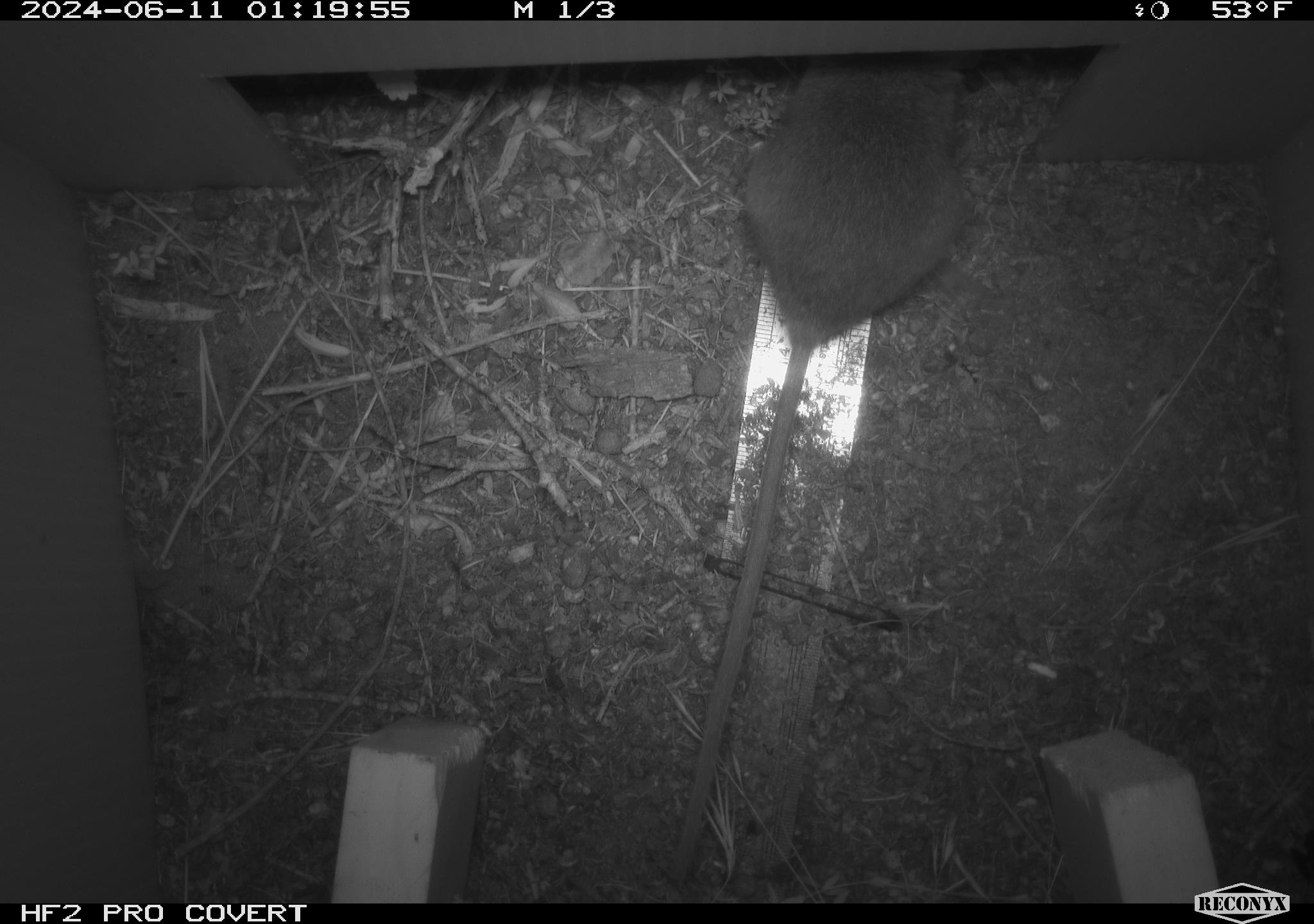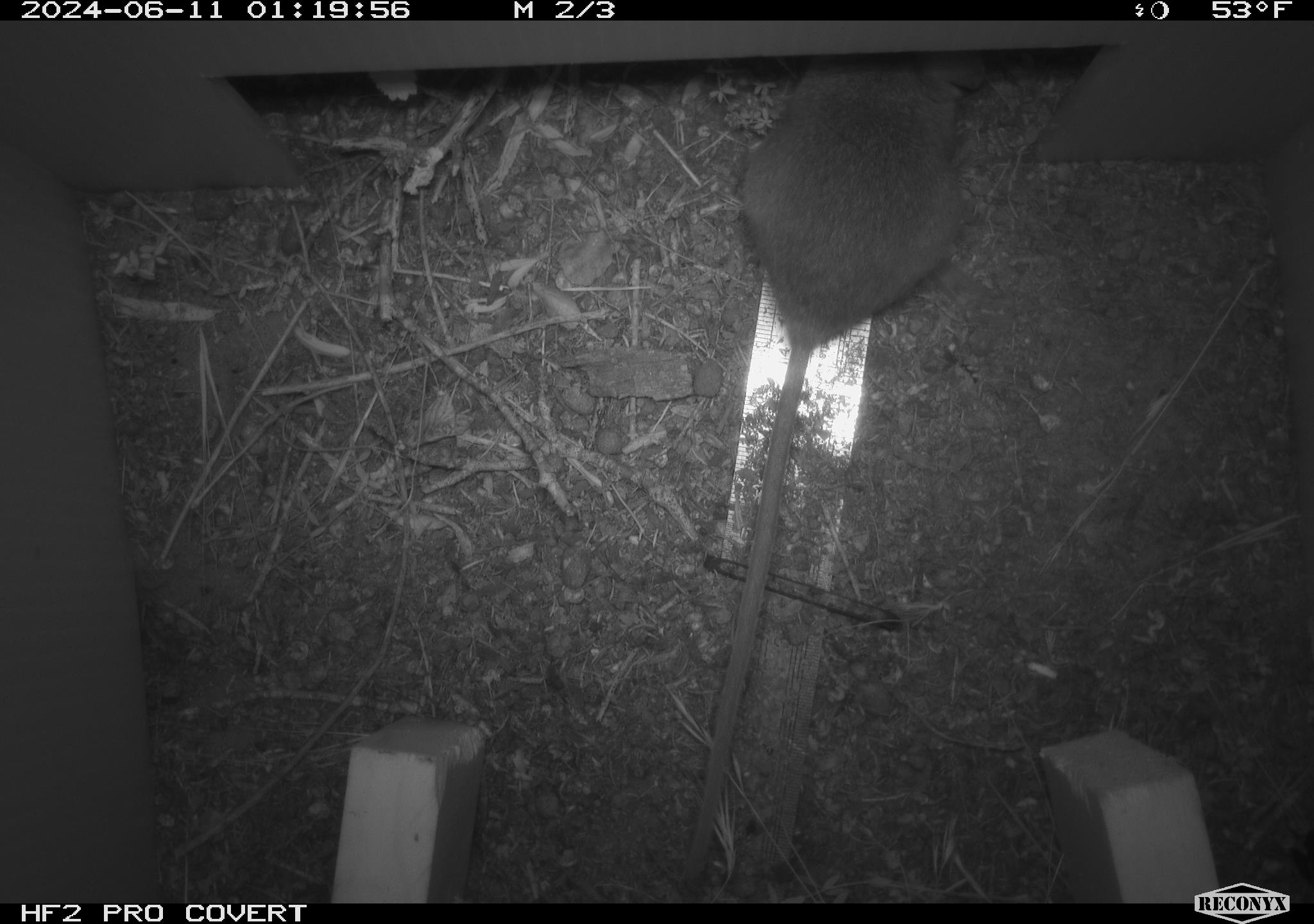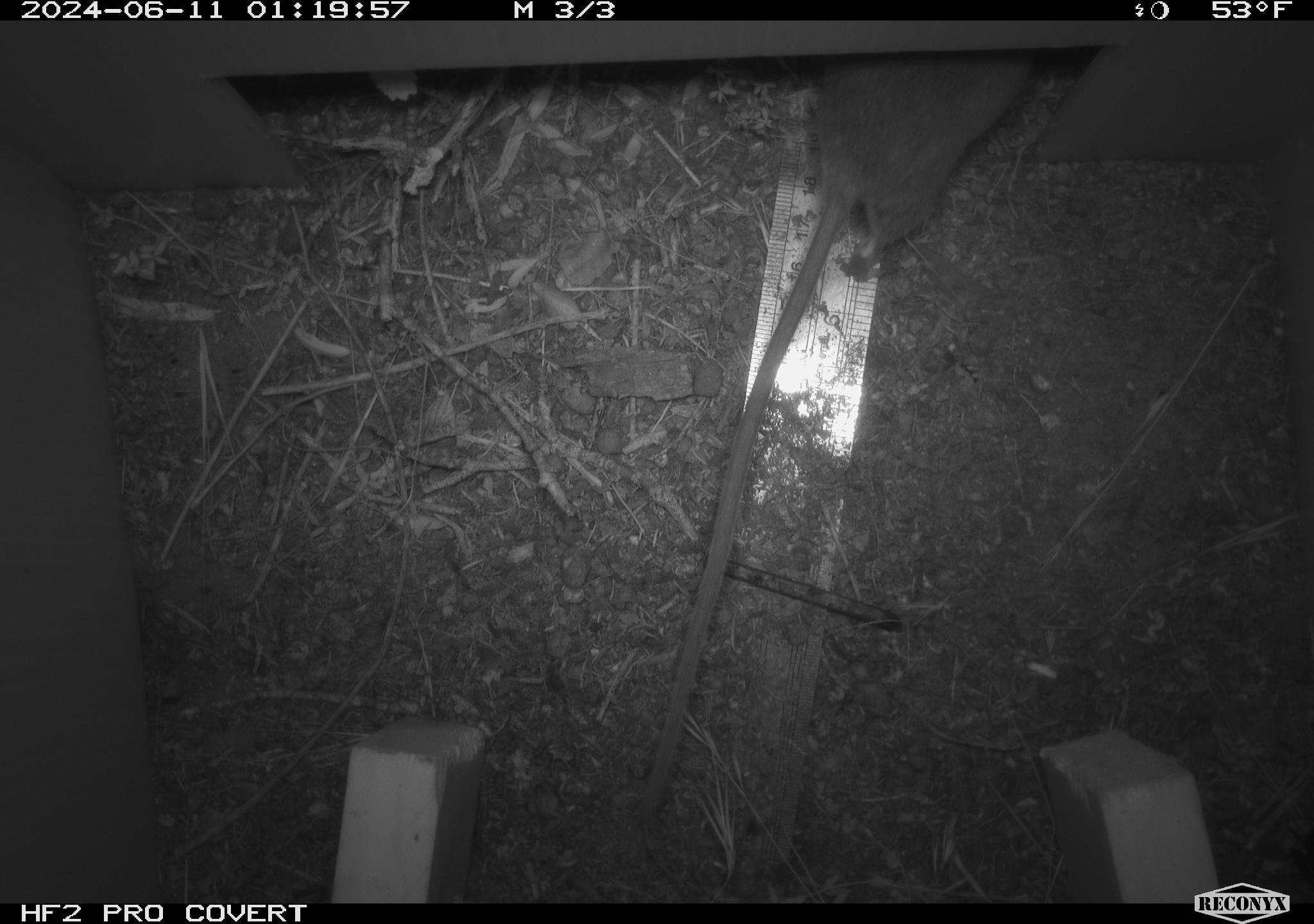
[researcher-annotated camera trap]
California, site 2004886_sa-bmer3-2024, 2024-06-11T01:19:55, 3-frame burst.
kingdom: Animalia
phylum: Chordata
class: Mammalia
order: Rodentia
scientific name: Rodentia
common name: mouse species